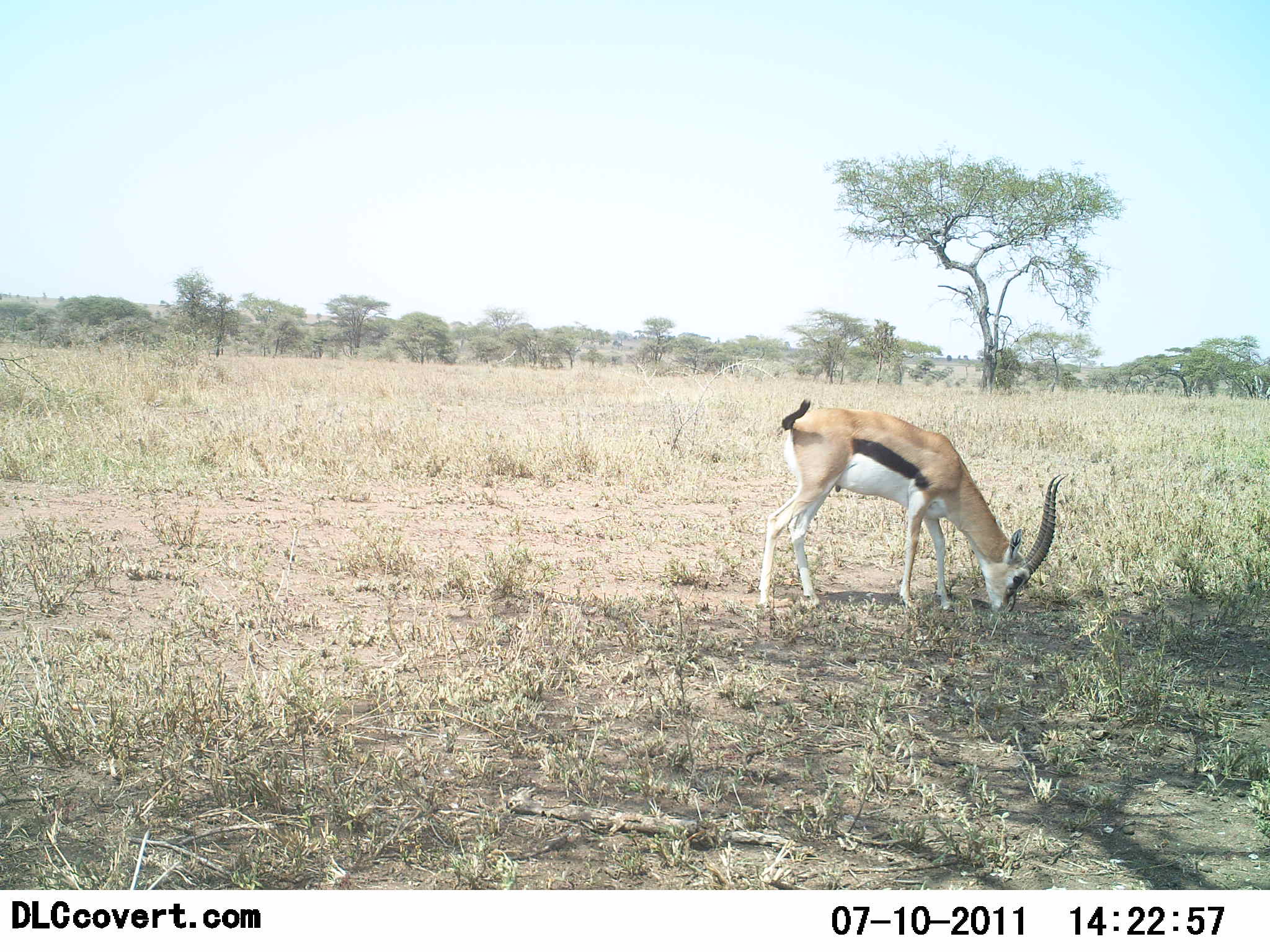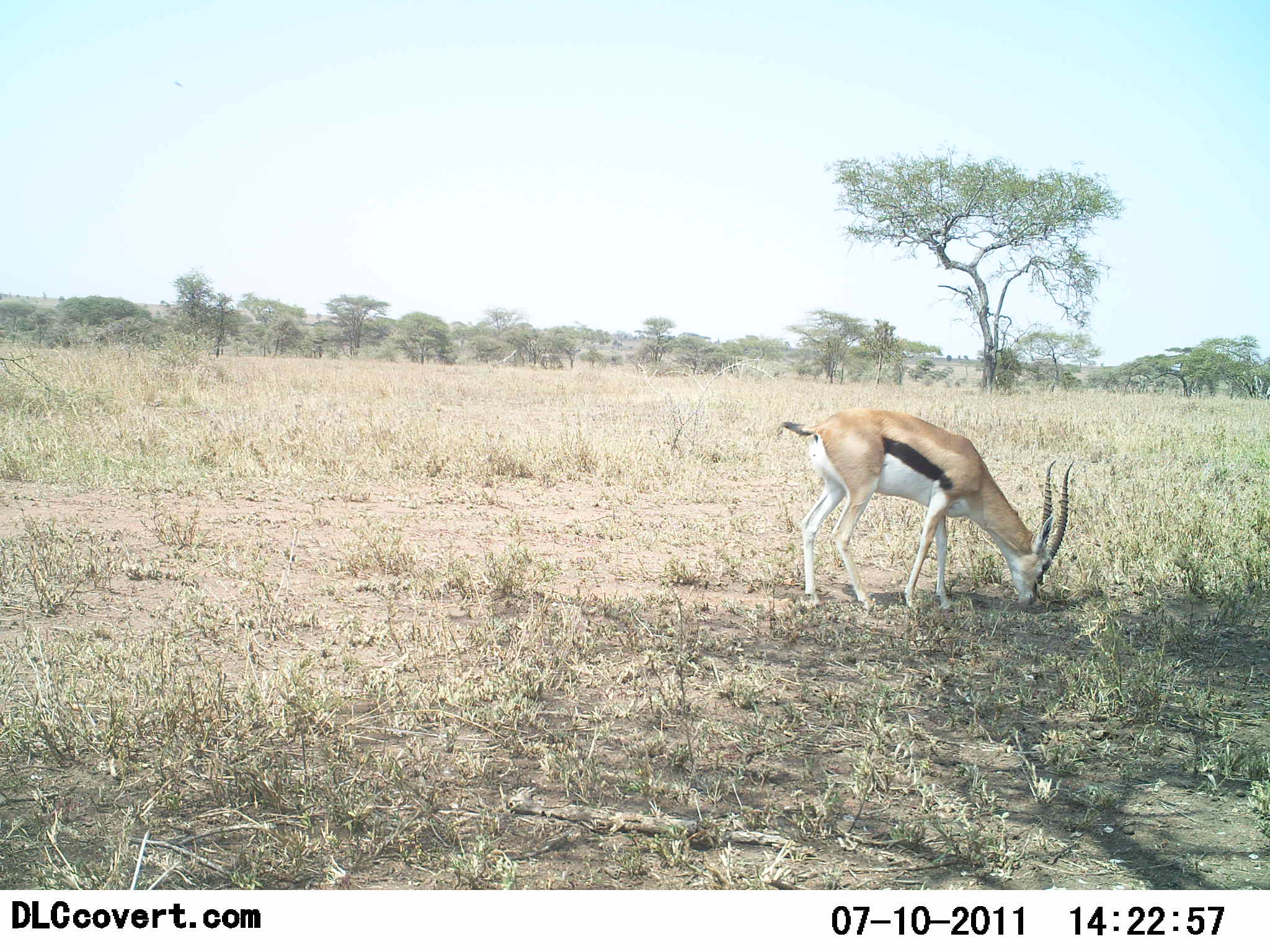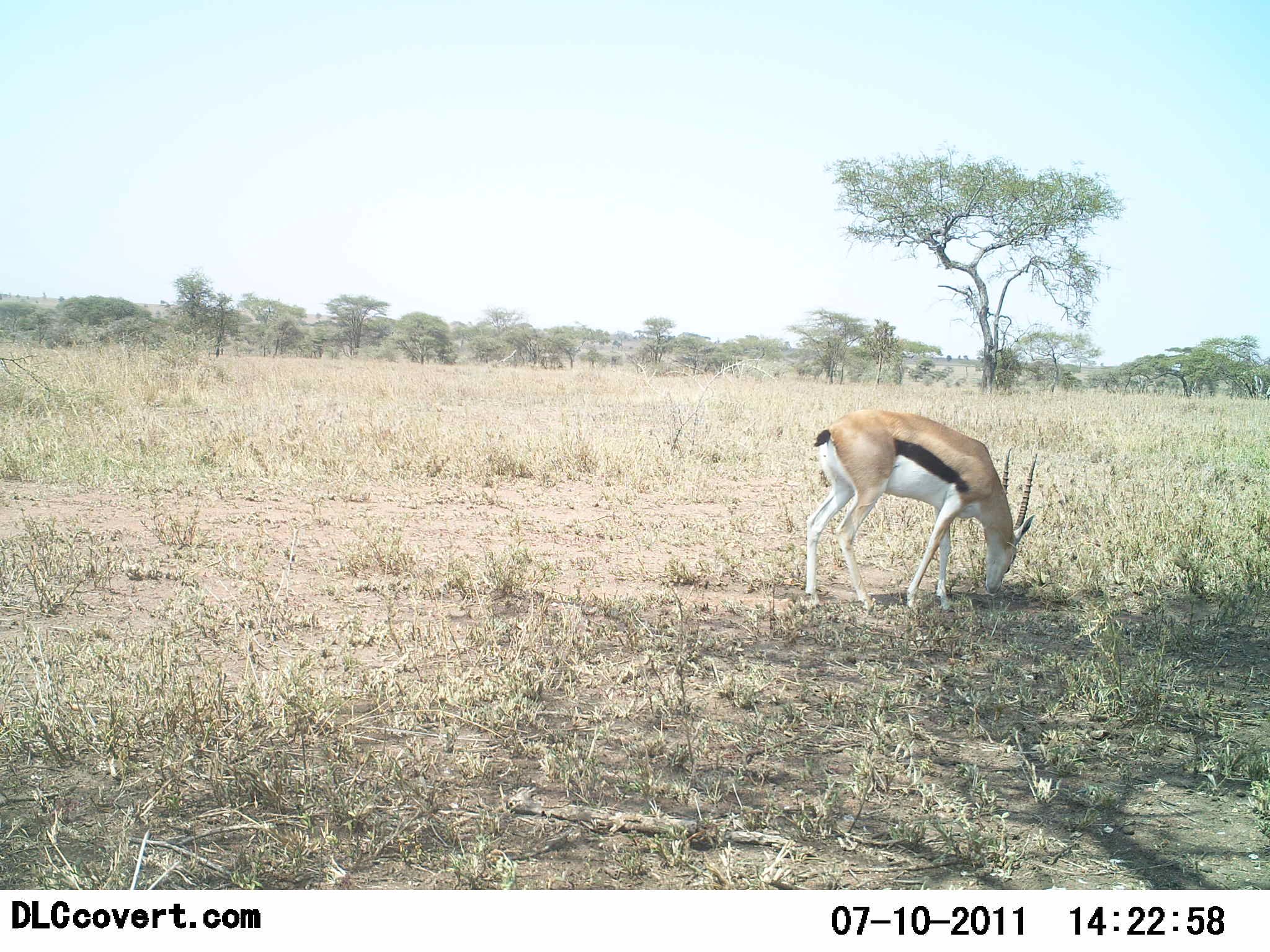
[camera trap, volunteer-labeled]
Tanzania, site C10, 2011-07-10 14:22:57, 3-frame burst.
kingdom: Animalia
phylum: Chordata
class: Mammalia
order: Artiodactyla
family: Bovidae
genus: Eudorcas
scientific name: Eudorcas thomsonii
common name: thomson's gazelle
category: gazellethomsons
Gazellethomsons (thomson's gazelle) (Eudorcas thomsonii), count 1. Behavior (volunteer vote fractions): standing 15%, resting 0%, moving 0%, interacting 0%. Young present (vote fraction): 0%. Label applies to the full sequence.